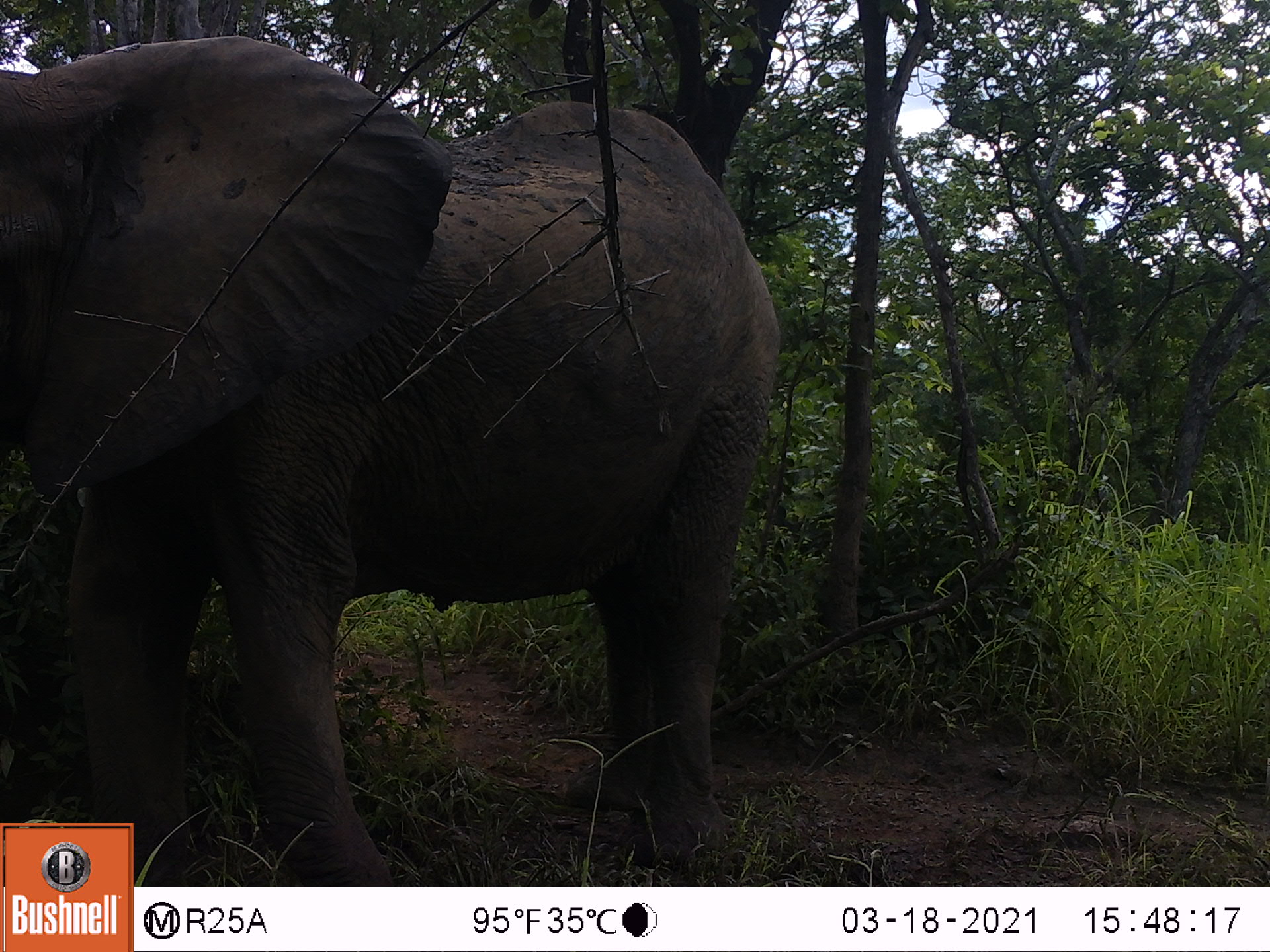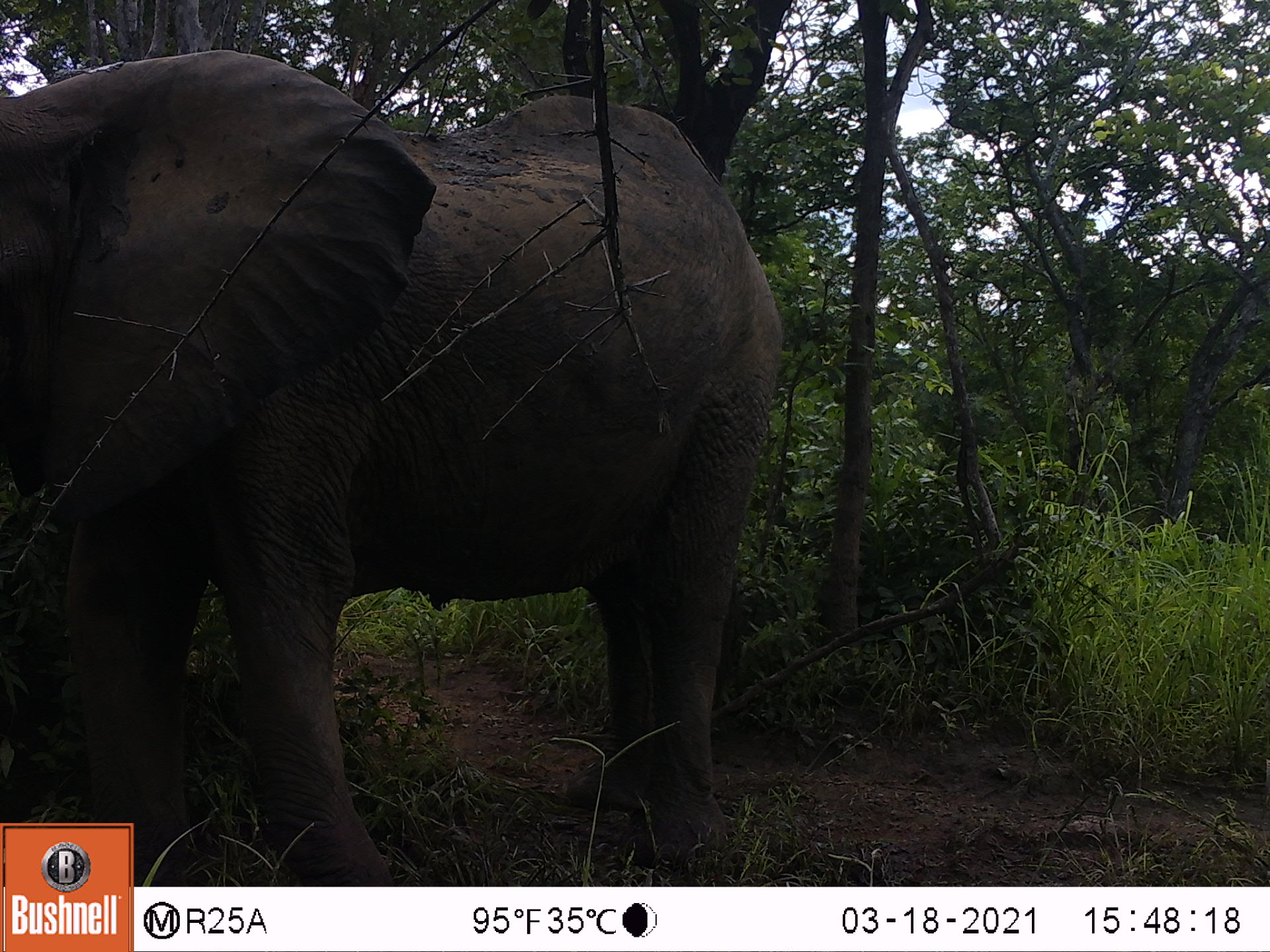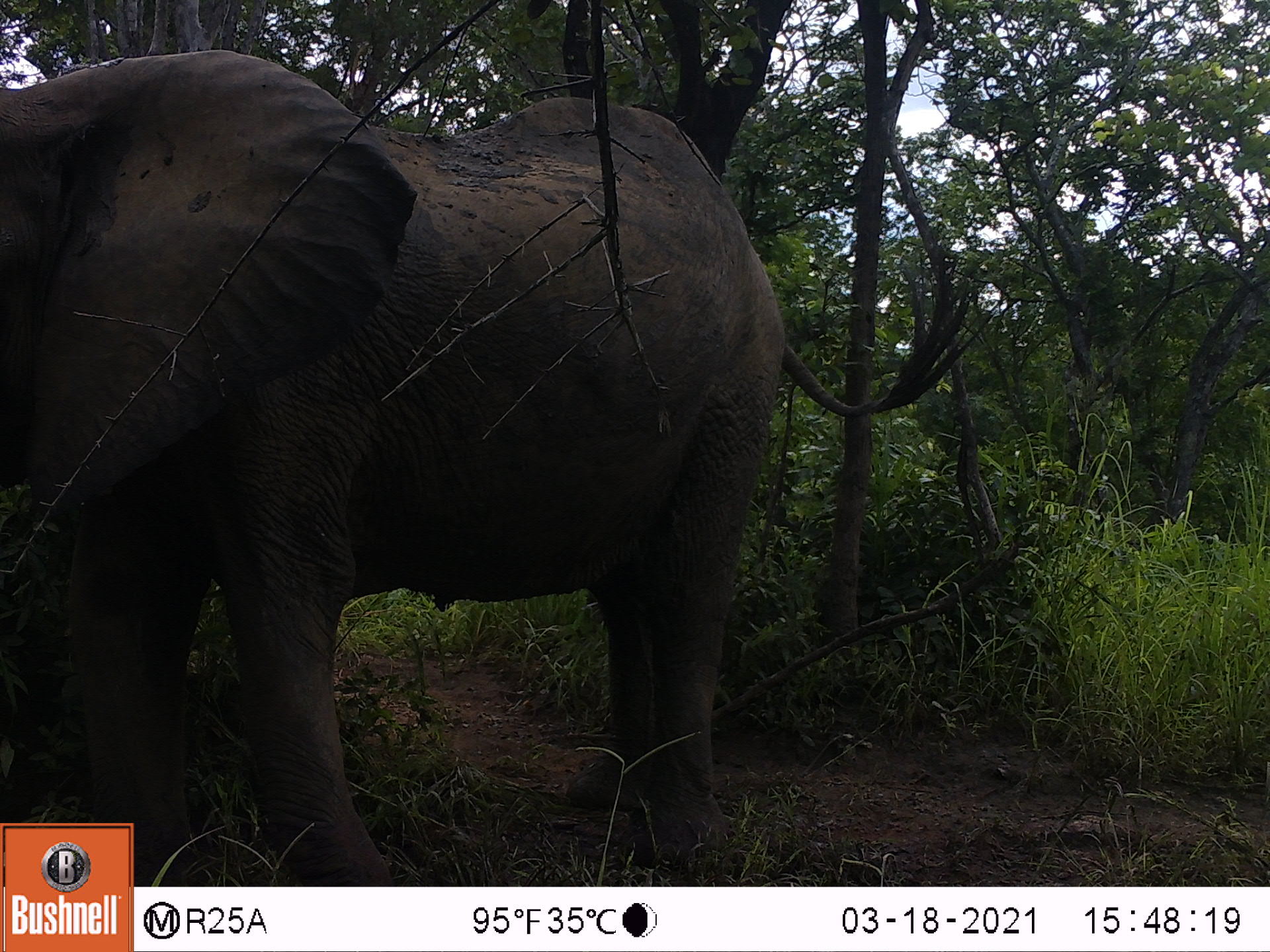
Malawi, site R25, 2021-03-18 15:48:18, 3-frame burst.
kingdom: Animalia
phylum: Chordata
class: Mammalia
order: Proboscidea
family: Elephantidae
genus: Loxodonta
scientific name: Loxodonta africana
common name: african savanna elephant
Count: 1.